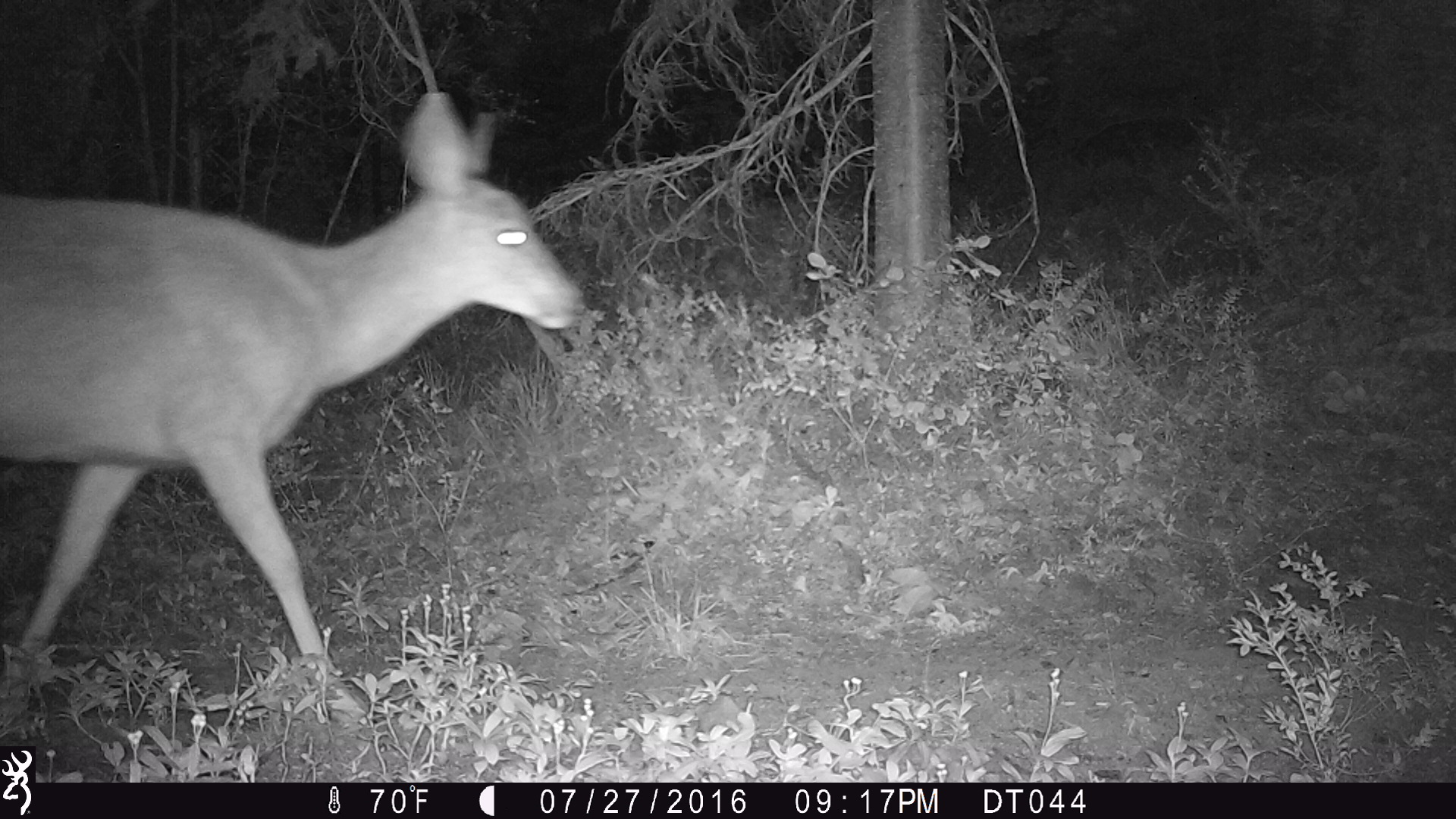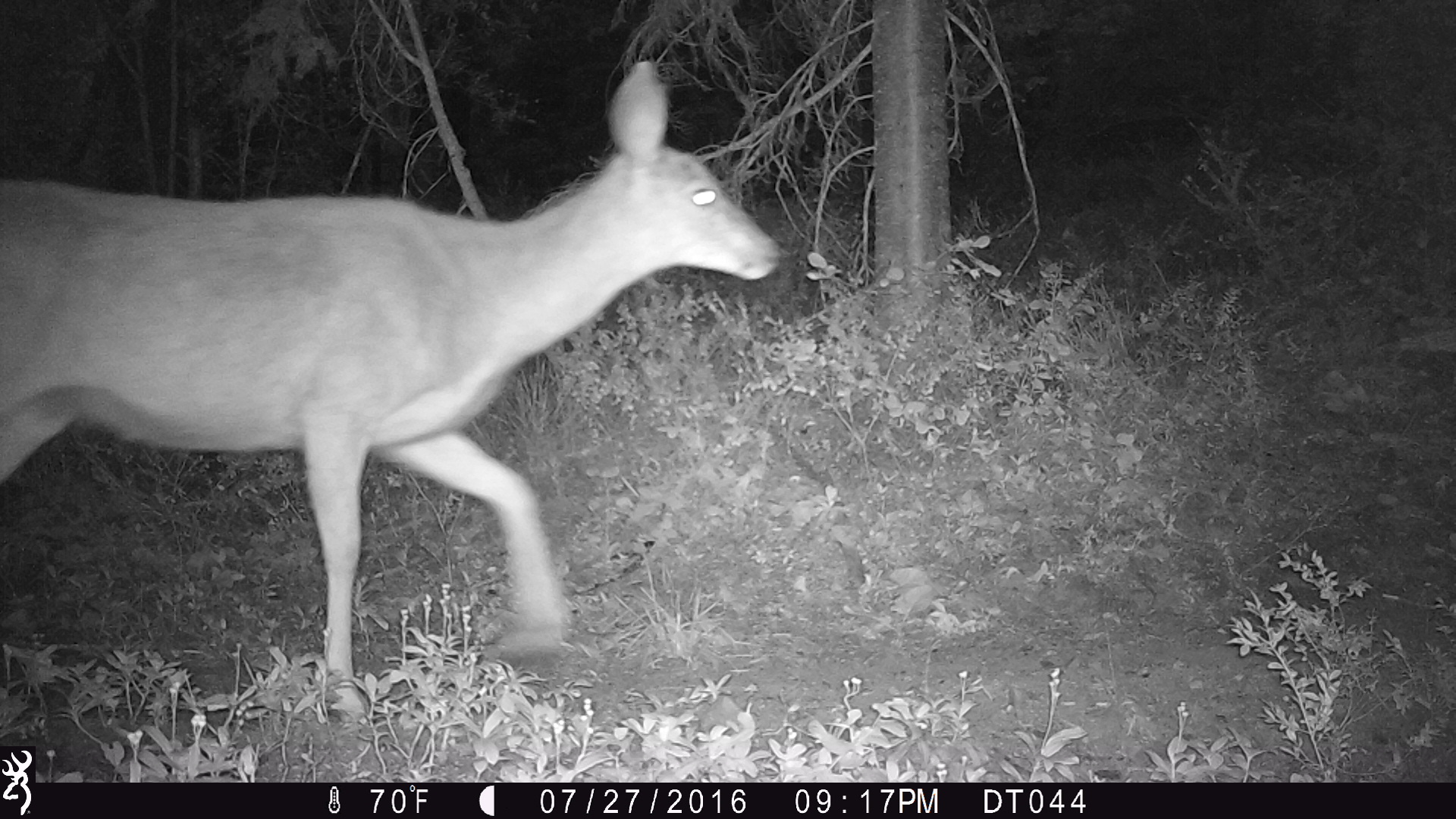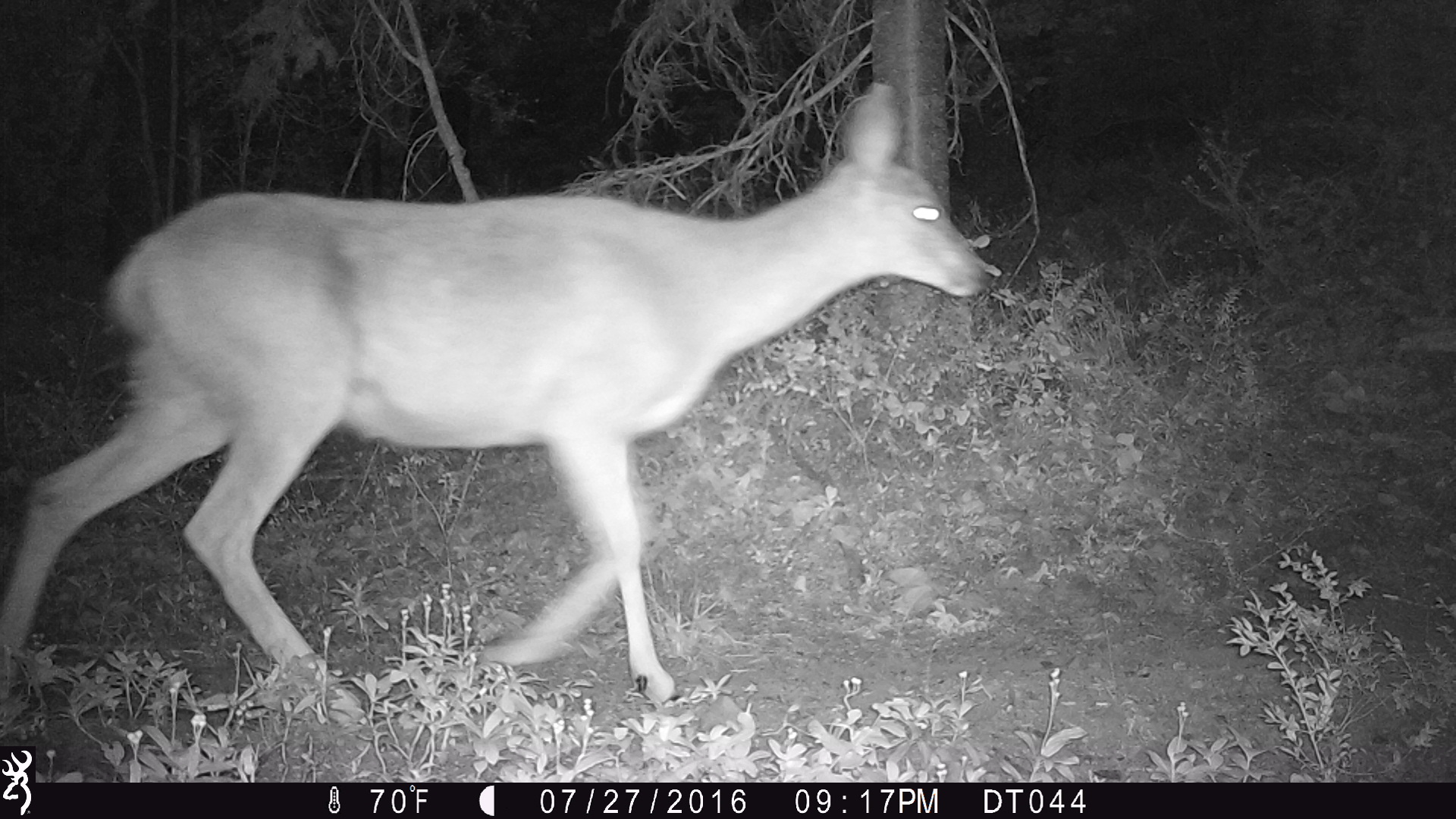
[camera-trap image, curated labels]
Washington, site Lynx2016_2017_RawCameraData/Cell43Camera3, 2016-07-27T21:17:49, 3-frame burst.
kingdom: Animalia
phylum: Chordata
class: Mammalia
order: Artiodactyla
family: Cervidae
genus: Odocoileus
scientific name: Odocoileus hemionus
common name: mule deer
Odocoileus hemionus (mule deer). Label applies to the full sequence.